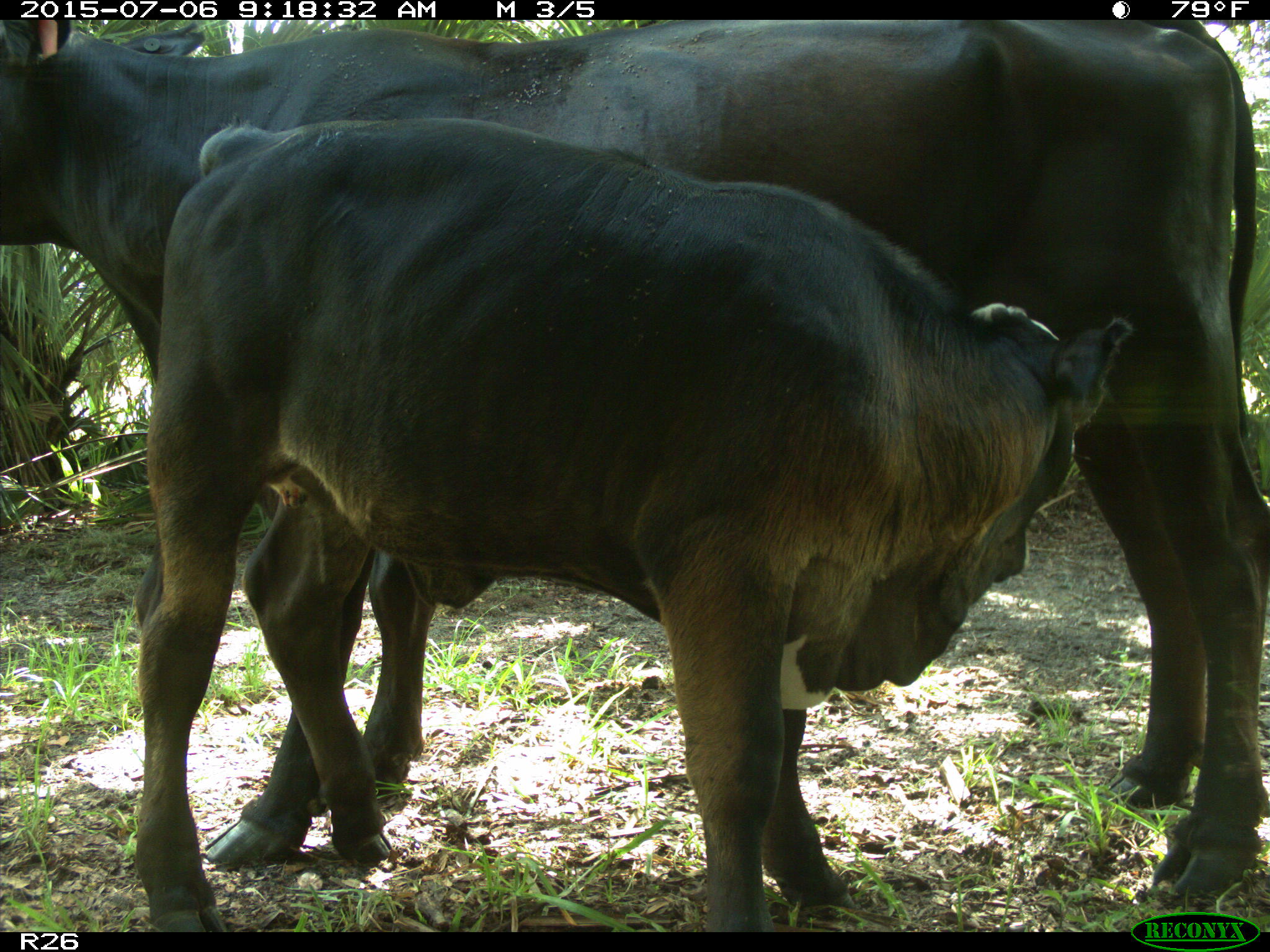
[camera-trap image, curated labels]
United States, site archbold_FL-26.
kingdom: Animalia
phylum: Chordata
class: Mammalia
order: Artiodactyla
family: Bovidae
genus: Bos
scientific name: Bos taurus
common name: domestic cow